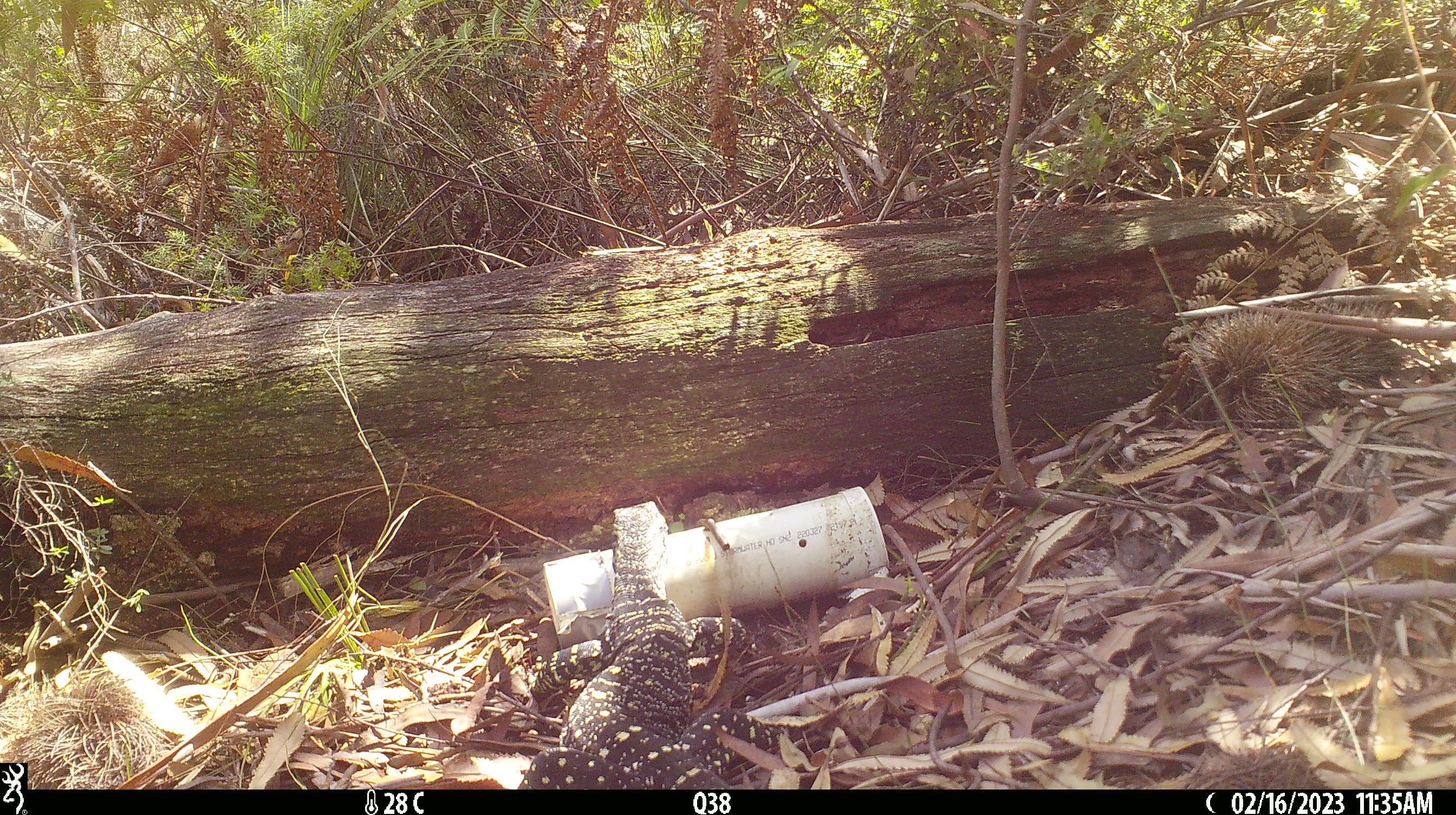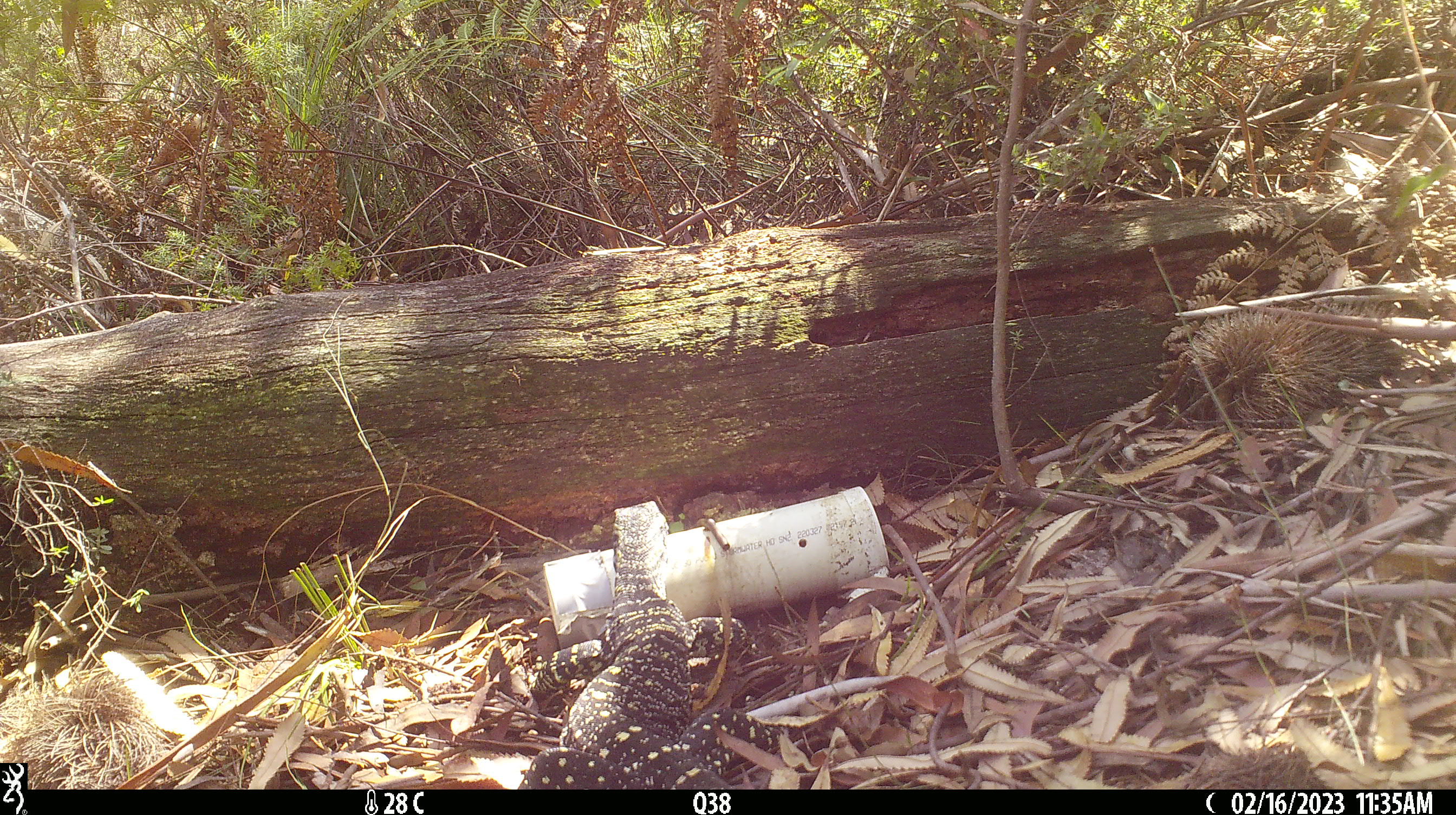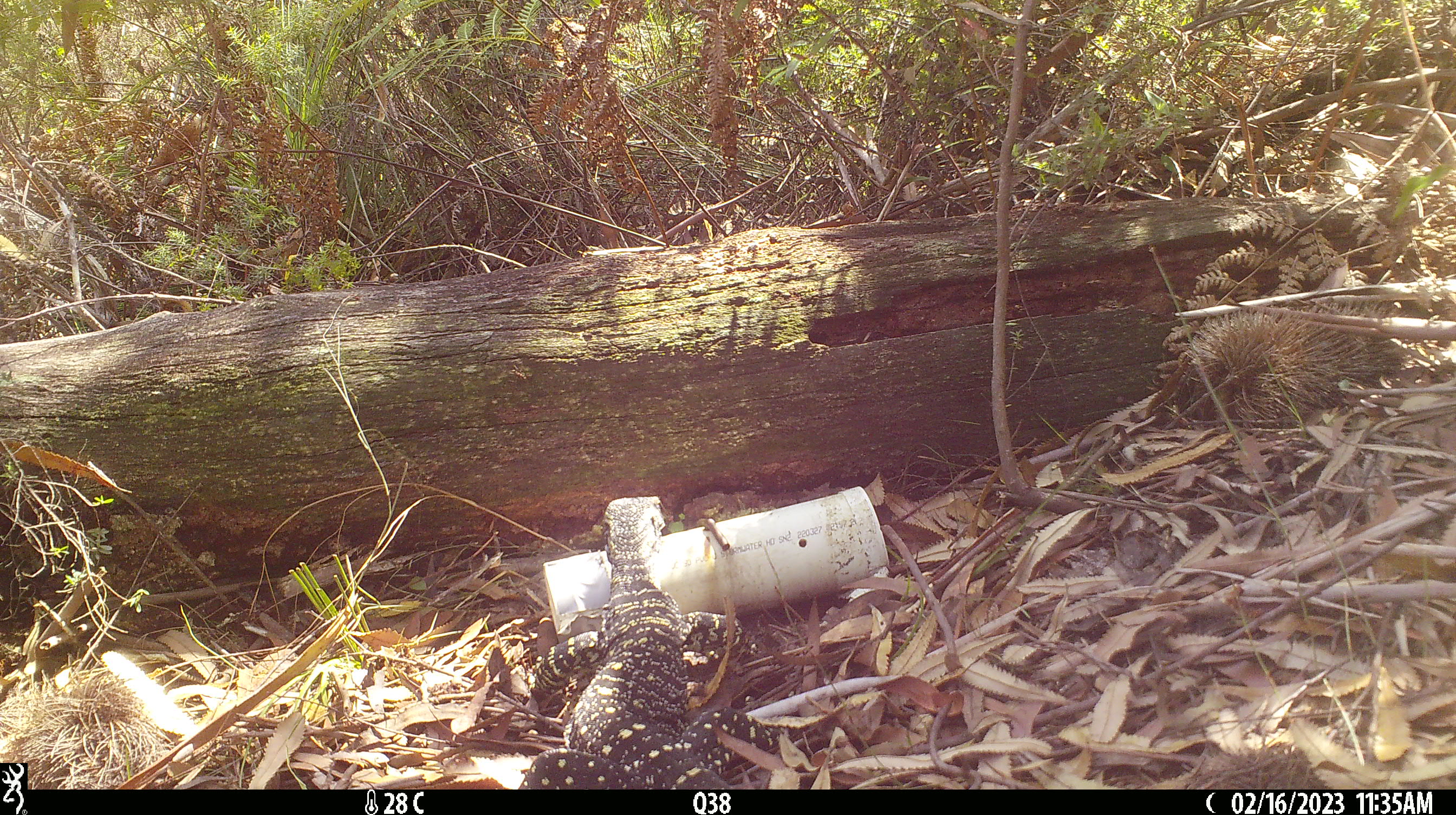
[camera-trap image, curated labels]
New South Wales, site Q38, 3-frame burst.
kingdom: Animalia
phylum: Chordata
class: Reptilia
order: Squamata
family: Varanidae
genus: Varanus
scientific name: Varanus varius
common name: lace monitor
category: goanna